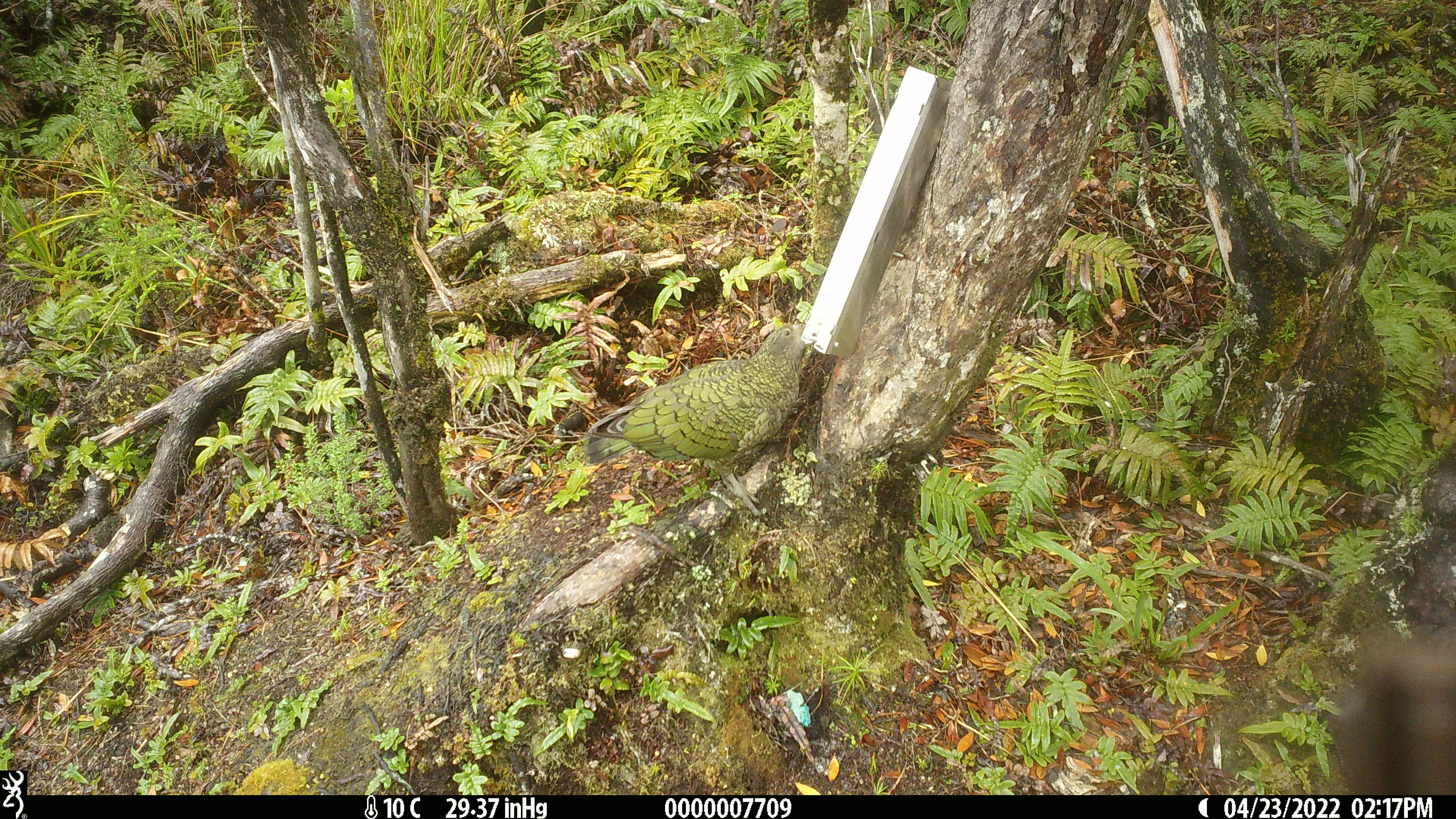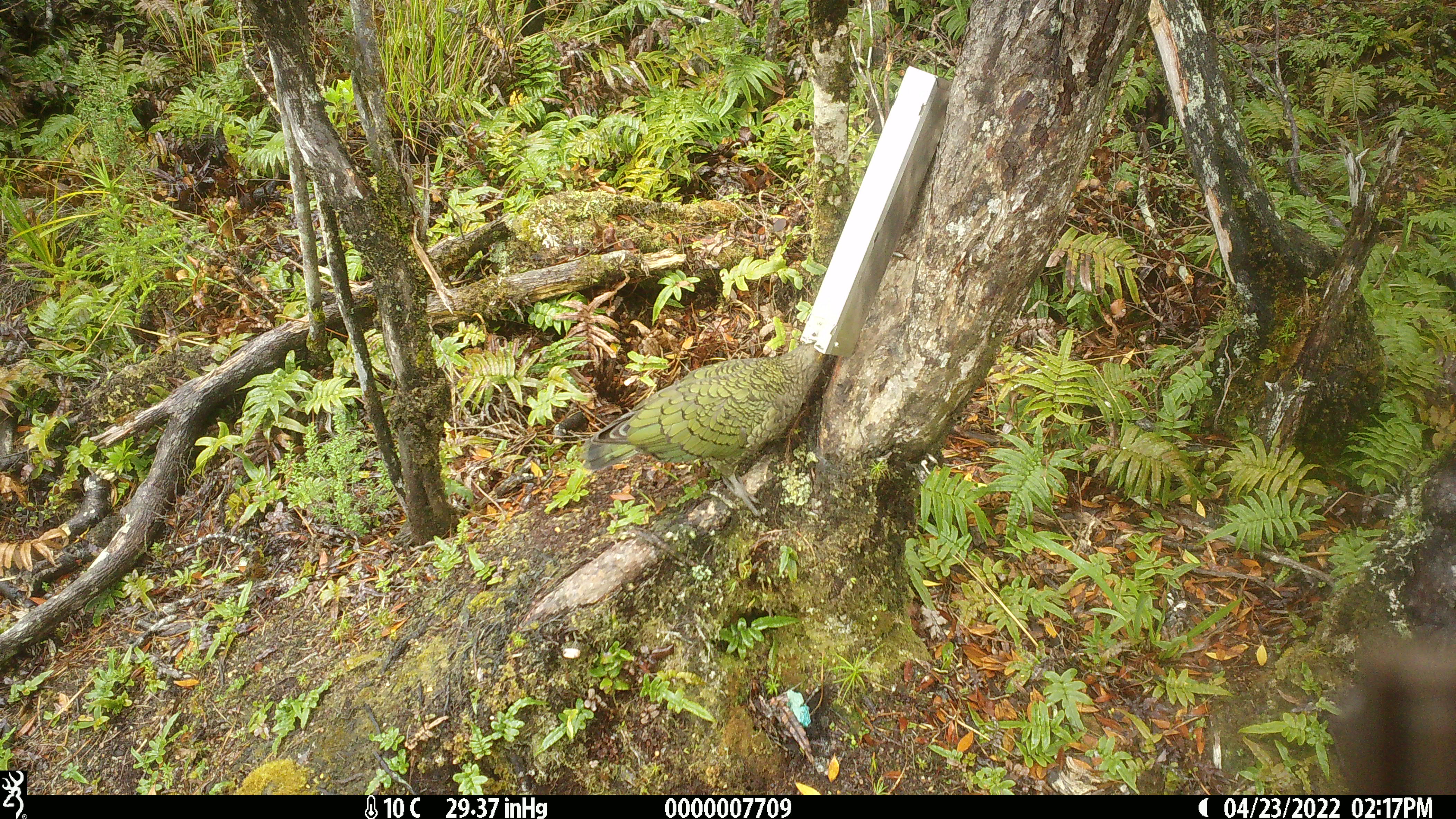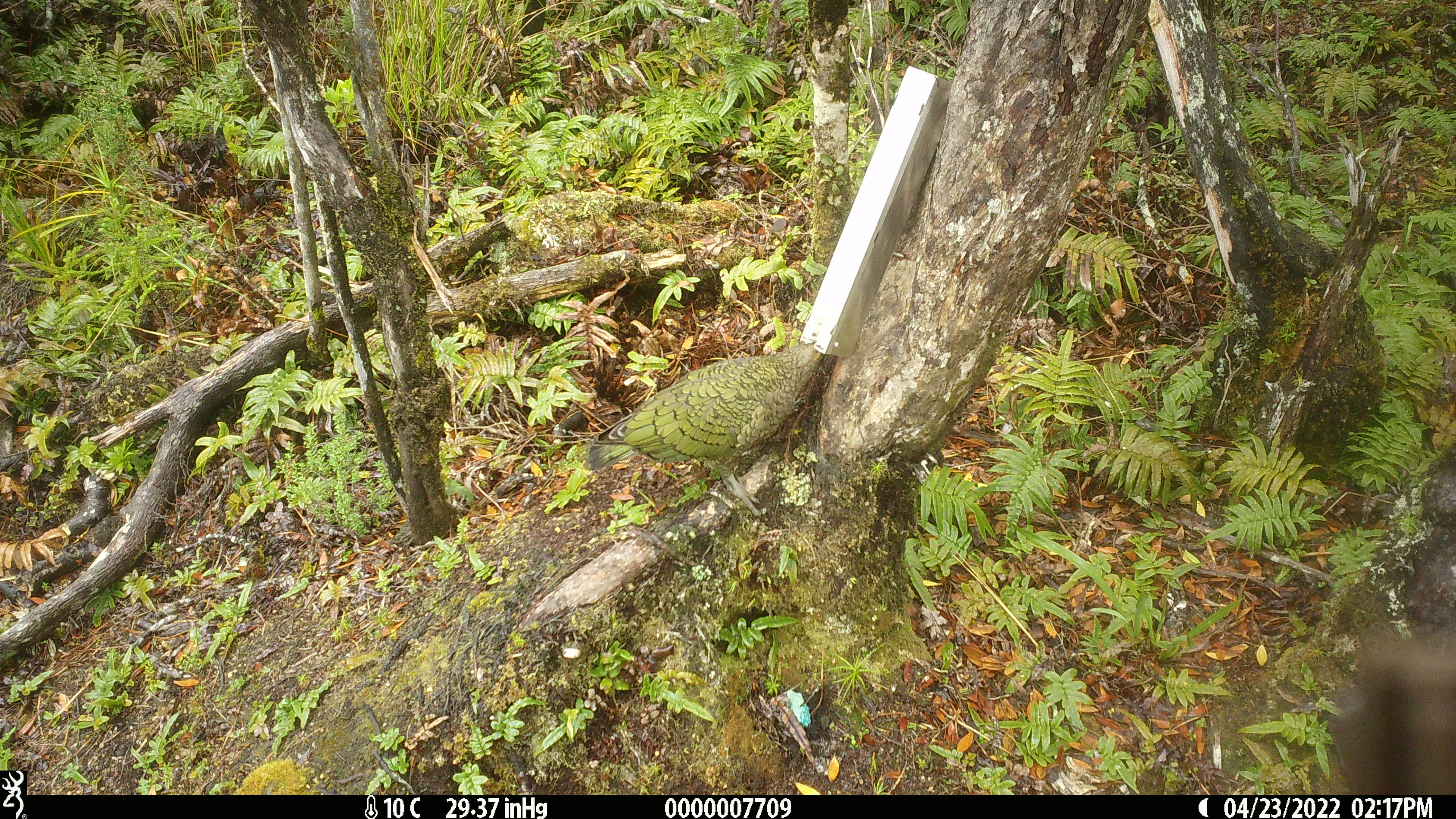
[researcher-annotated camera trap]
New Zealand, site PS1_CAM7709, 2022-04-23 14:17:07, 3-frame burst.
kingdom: Animalia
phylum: Chordata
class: Aves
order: Psittaciformes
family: Strigopidae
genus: Nestor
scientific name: Nestor notabilis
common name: kea